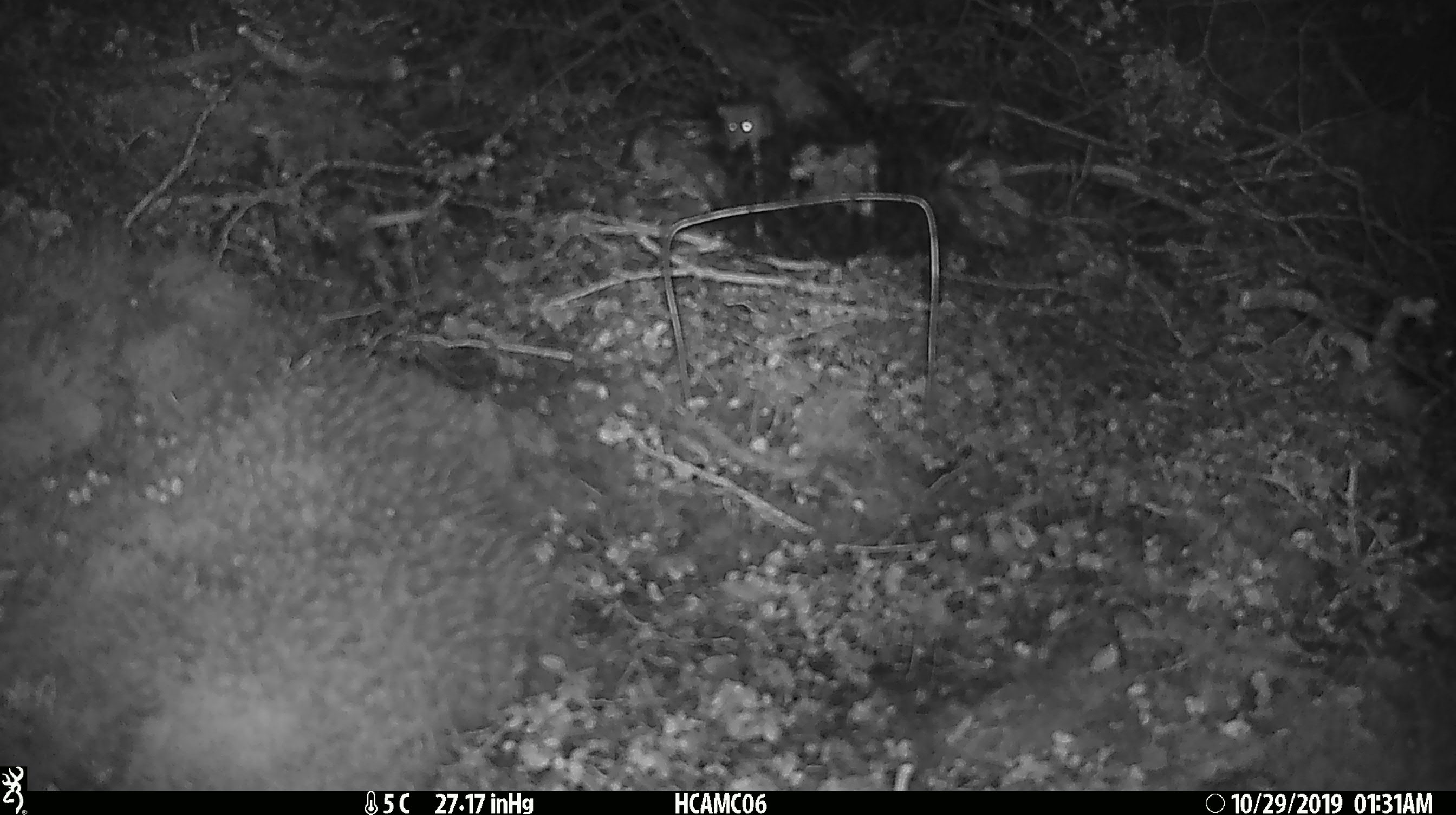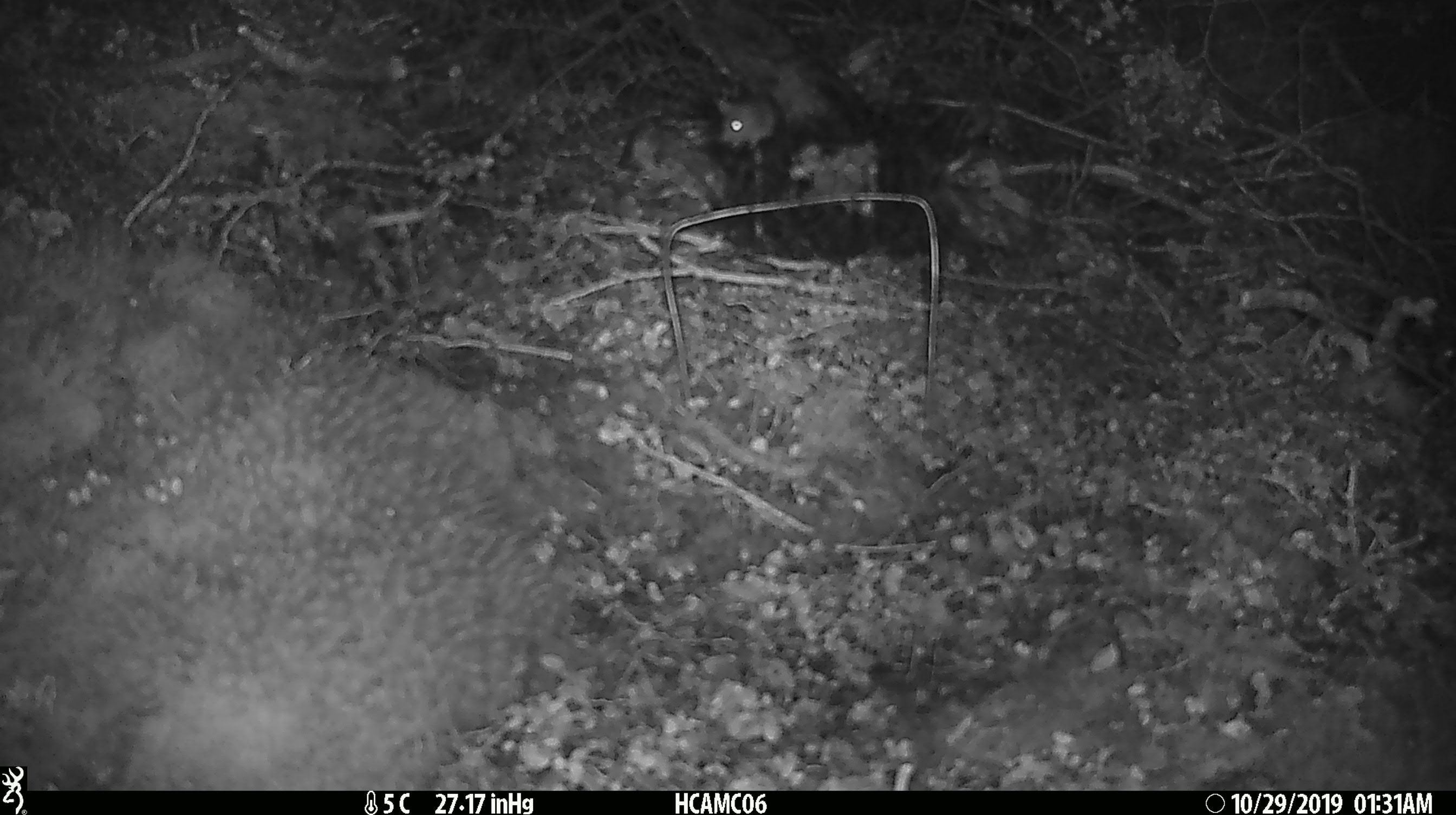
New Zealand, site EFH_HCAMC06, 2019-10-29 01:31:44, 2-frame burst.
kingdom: Animalia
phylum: Chordata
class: Mammalia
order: Rodentia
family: Muridae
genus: Mus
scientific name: Mus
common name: mouse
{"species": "mouse (Mus)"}